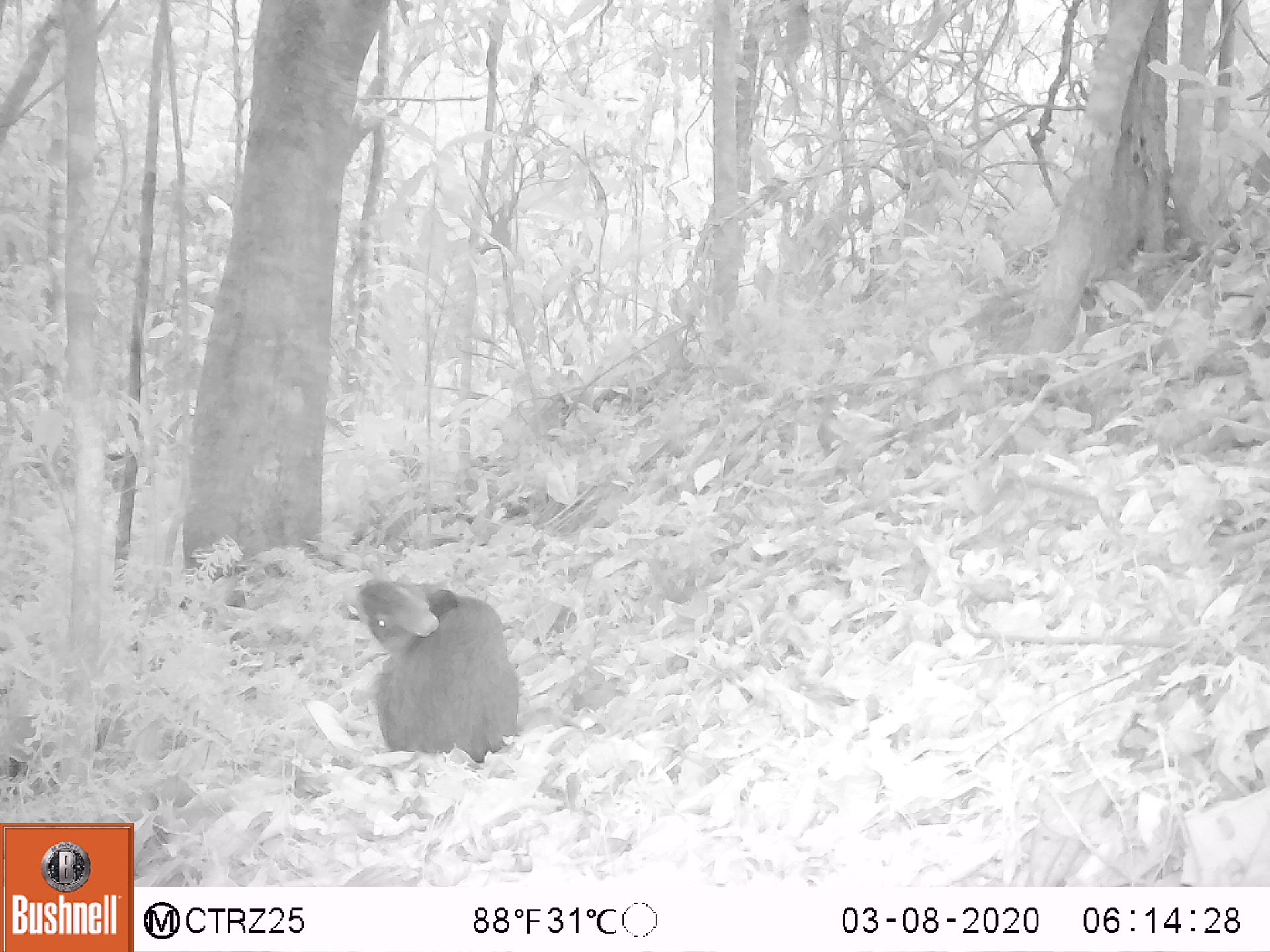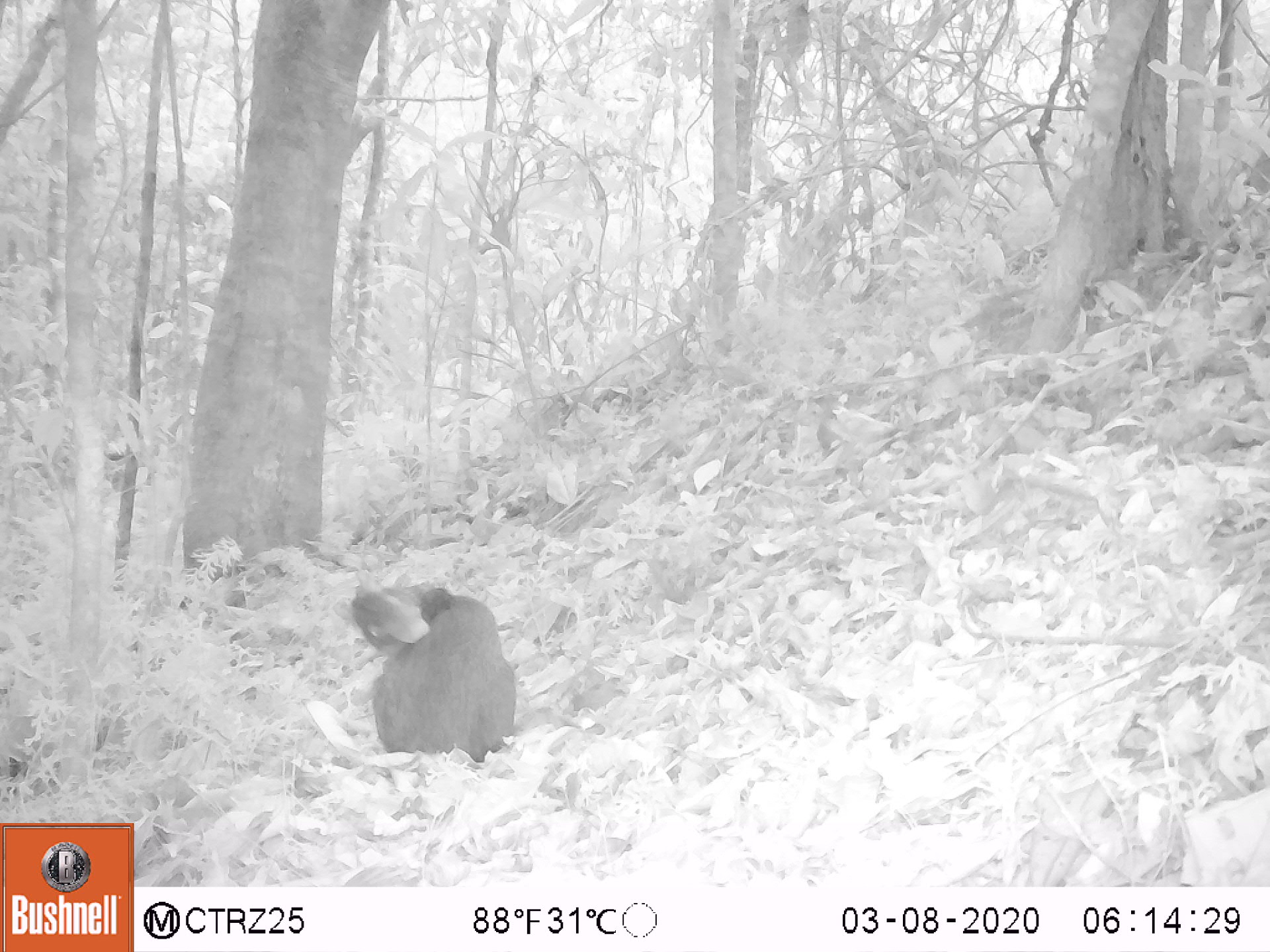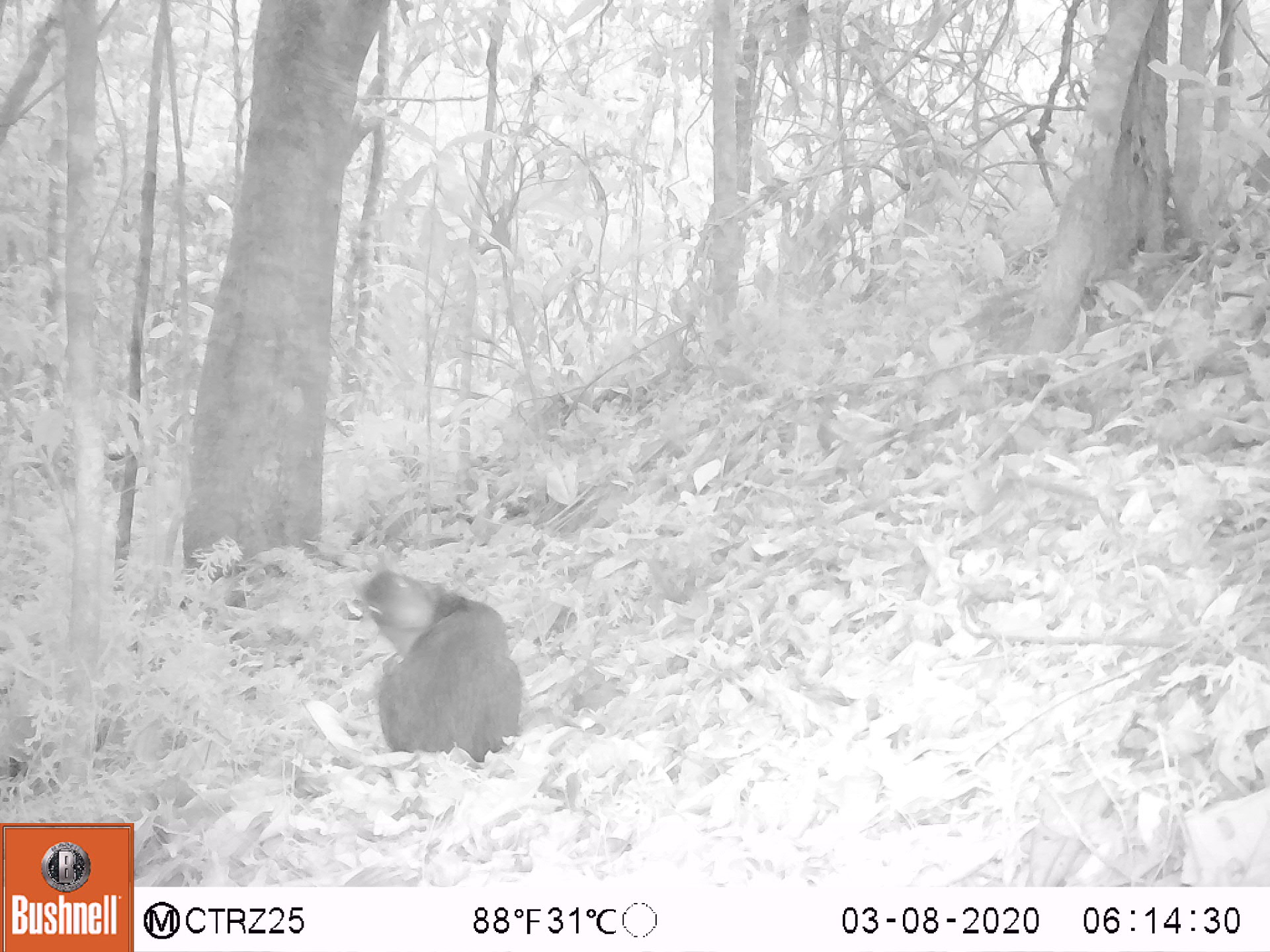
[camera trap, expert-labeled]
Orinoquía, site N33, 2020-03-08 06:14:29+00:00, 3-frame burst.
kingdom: Animalia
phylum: Chordata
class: Mammalia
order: Rodentia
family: Dasyproctidae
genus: Dasyprocta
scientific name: Dasyprocta fuliginosa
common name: black agouti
Black agouti (Dasyprocta fuliginosa).